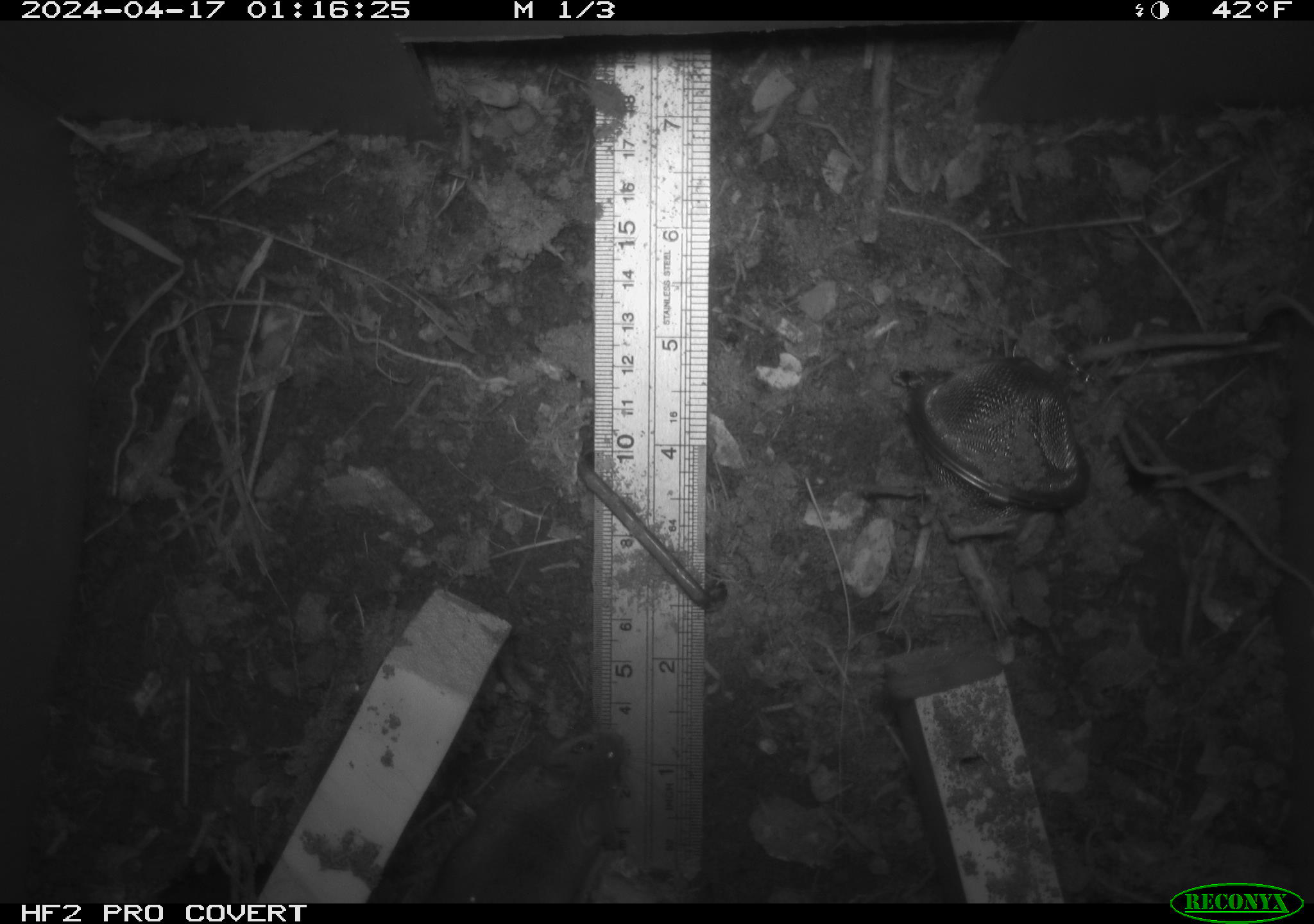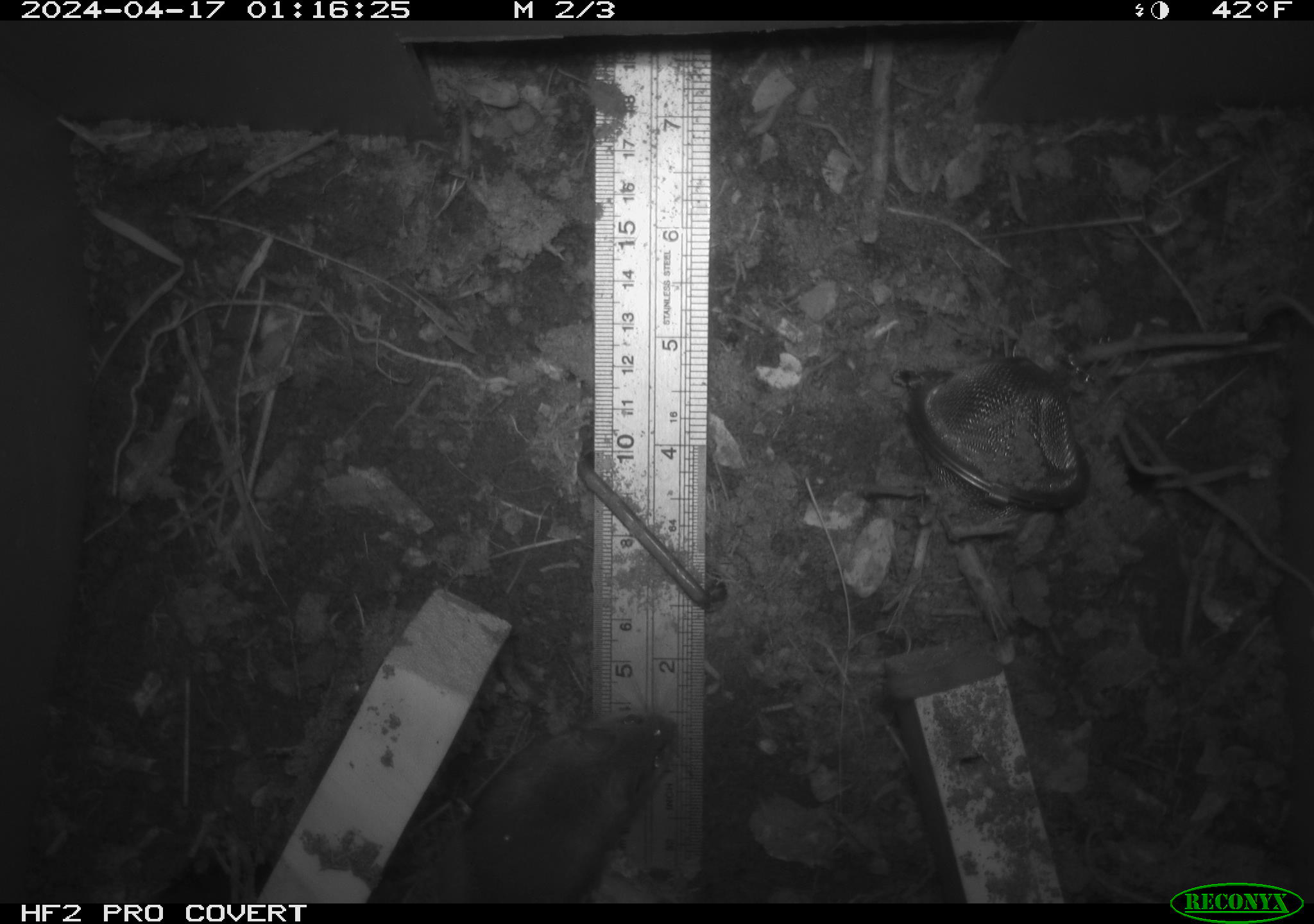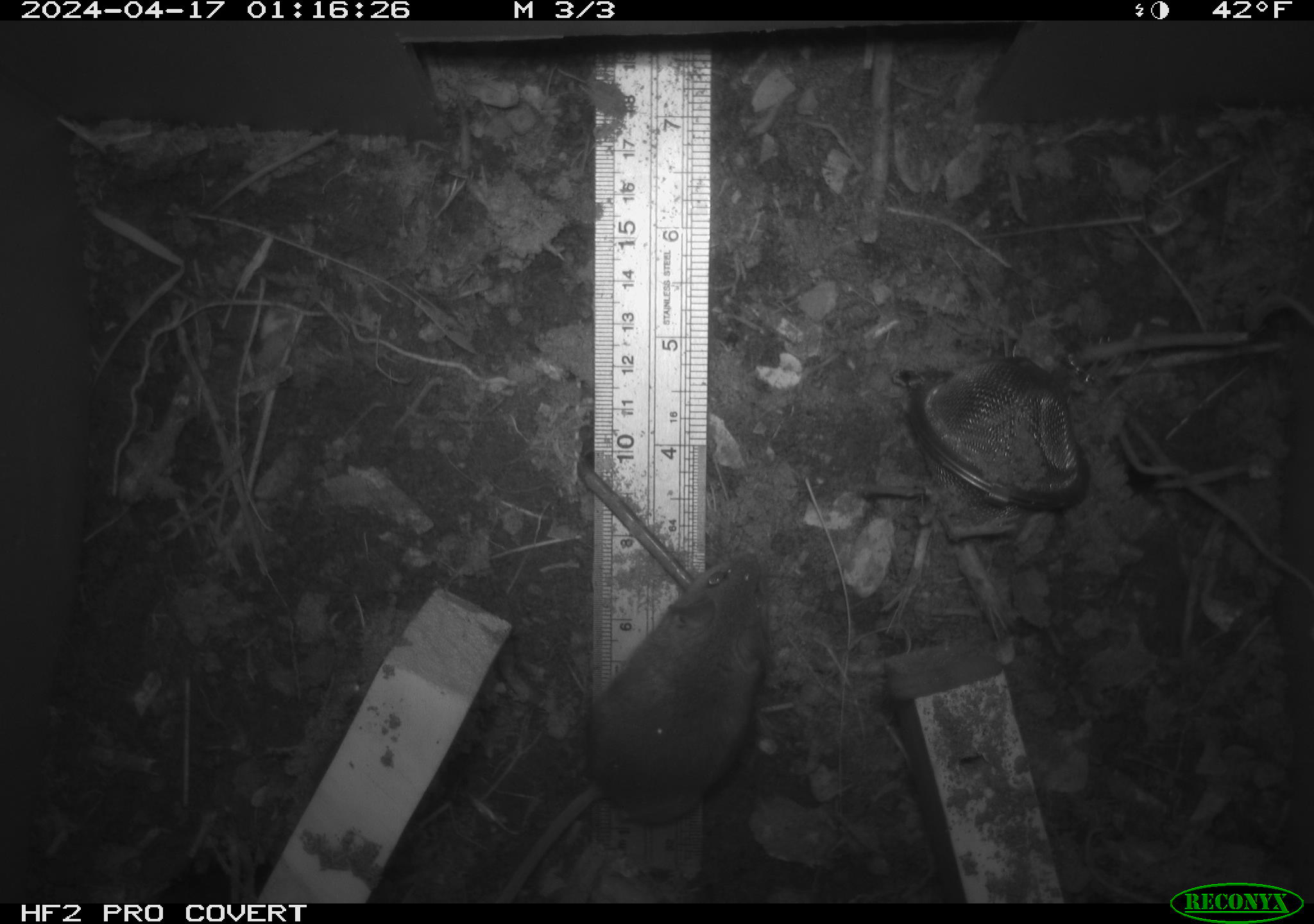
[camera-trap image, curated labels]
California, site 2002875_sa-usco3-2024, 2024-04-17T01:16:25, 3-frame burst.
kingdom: Animalia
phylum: Chordata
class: Mammalia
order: Rodentia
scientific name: Rodentia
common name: mouse species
Mouse species (Rodentia).